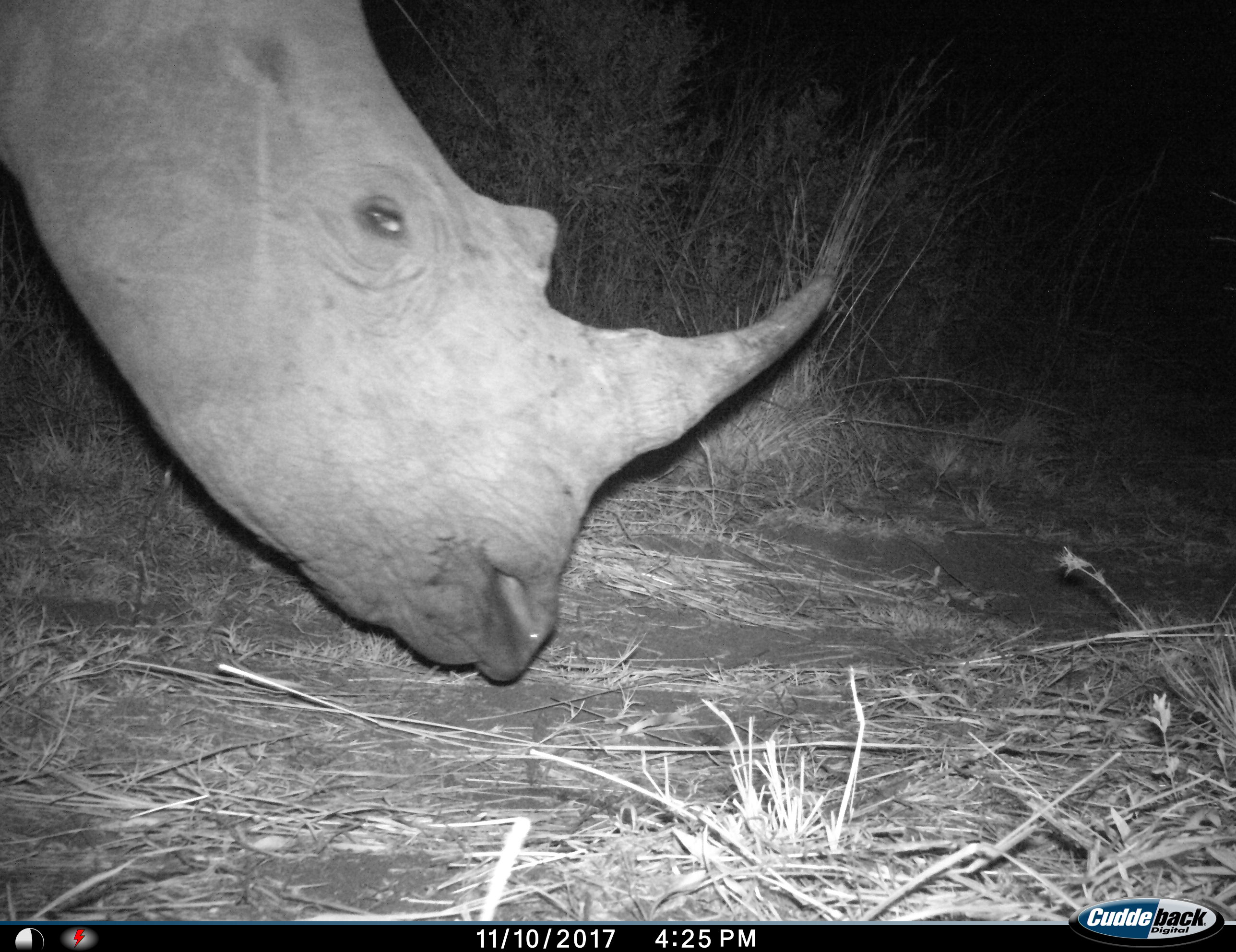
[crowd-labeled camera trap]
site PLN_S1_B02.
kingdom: Animalia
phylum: Chordata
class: Mammalia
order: Perissodactyla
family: Rhinocerotidae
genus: Ceratotherium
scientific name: Ceratotherium simum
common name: white rhinoceros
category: rhinoceroswhite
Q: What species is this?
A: Rhinoceroswhite (white rhinoceros) (Ceratotherium simum).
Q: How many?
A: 1.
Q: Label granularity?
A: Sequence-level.